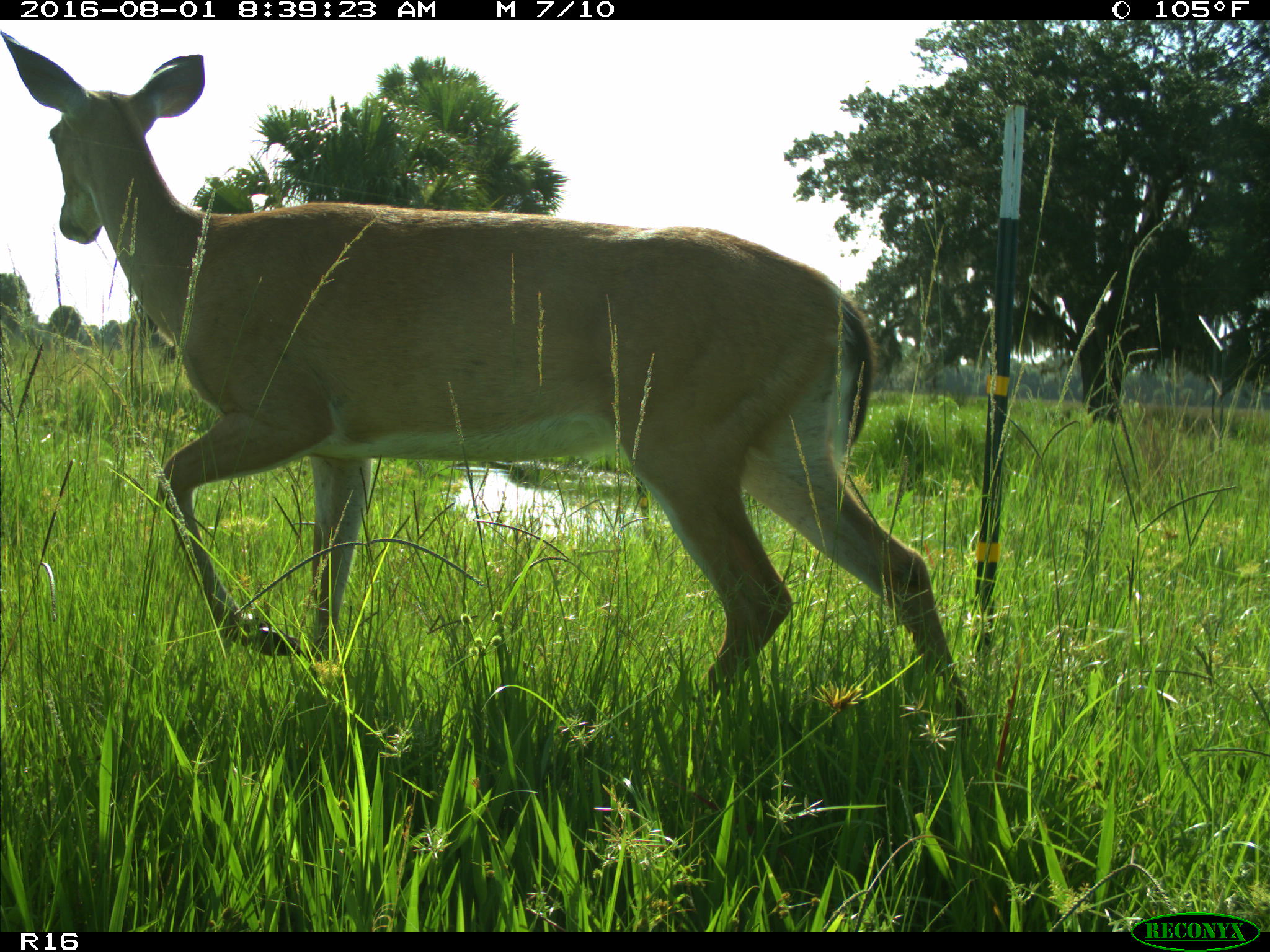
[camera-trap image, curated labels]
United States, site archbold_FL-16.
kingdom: Animalia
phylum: Chordata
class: Mammalia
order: Artiodactyla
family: Cervidae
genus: Odocoileus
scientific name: Odocoileus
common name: deer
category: unidentified deer